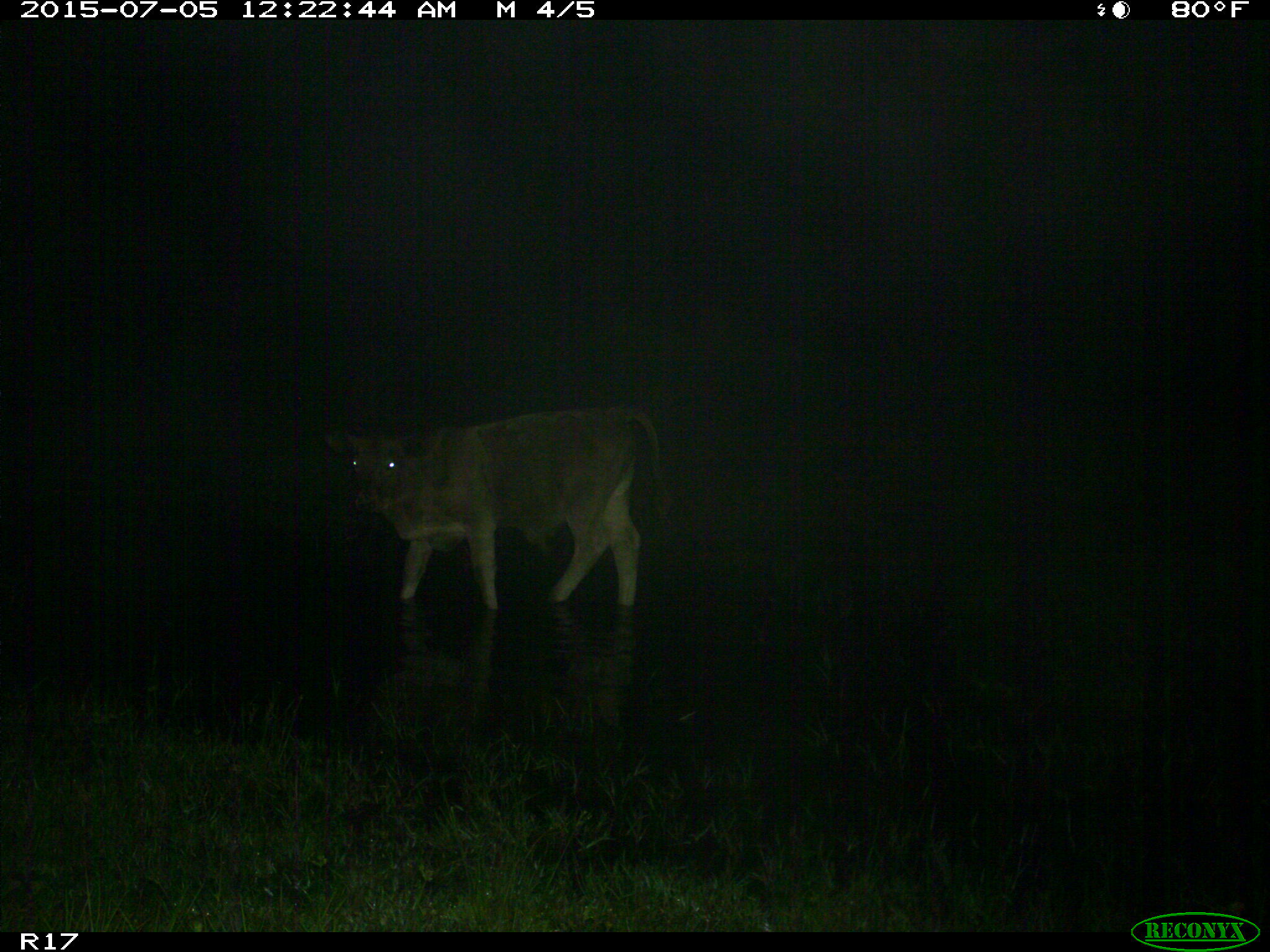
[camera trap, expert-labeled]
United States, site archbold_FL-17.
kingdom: Animalia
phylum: Chordata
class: Mammalia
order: Artiodactyla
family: Bovidae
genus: Bos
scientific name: Bos taurus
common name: domestic cow